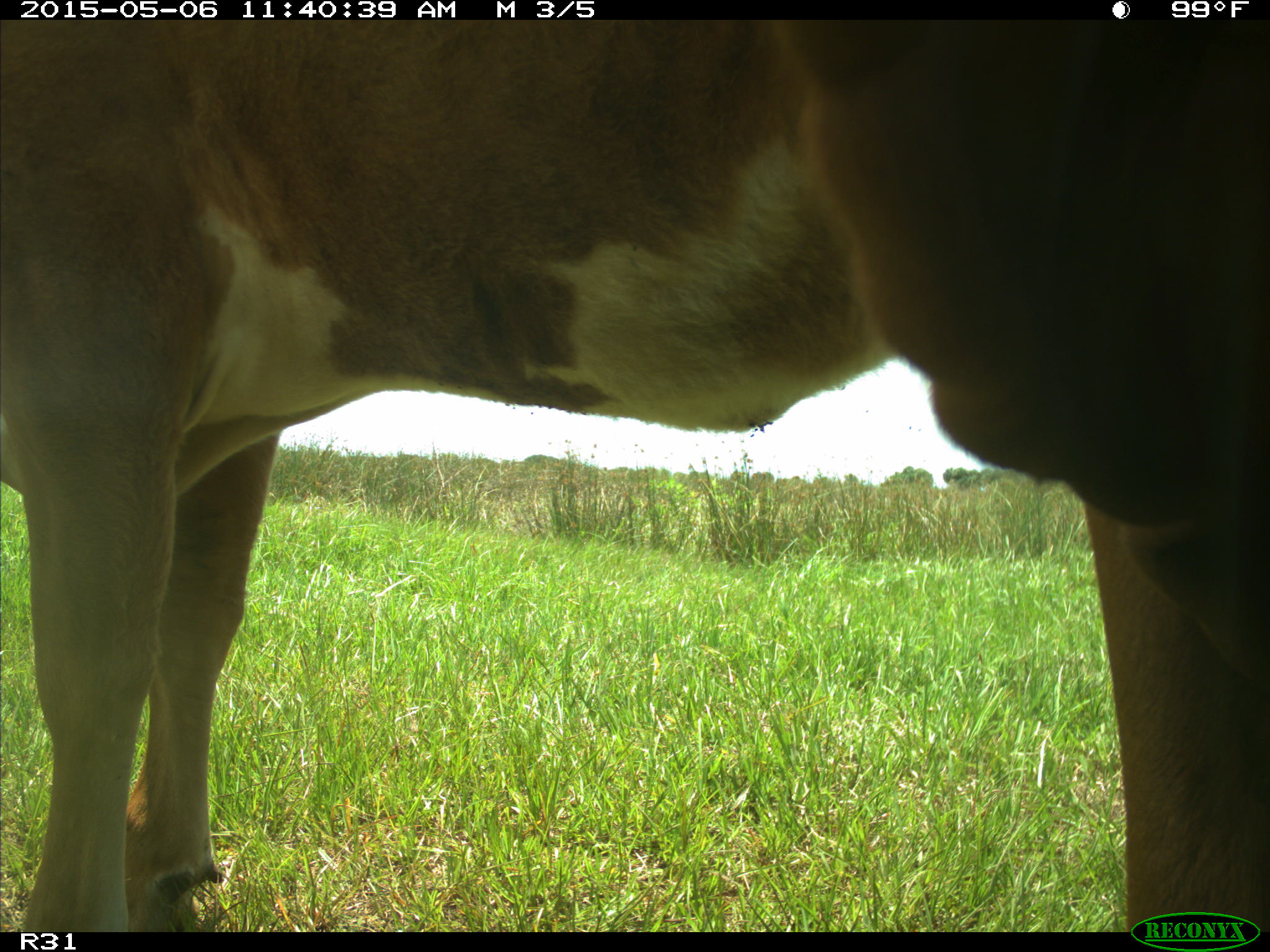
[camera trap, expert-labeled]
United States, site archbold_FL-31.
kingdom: Animalia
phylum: Chordata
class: Mammalia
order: Artiodactyla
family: Bovidae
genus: Bos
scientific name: Bos taurus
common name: domestic cow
Bos taurus (domestic cow).